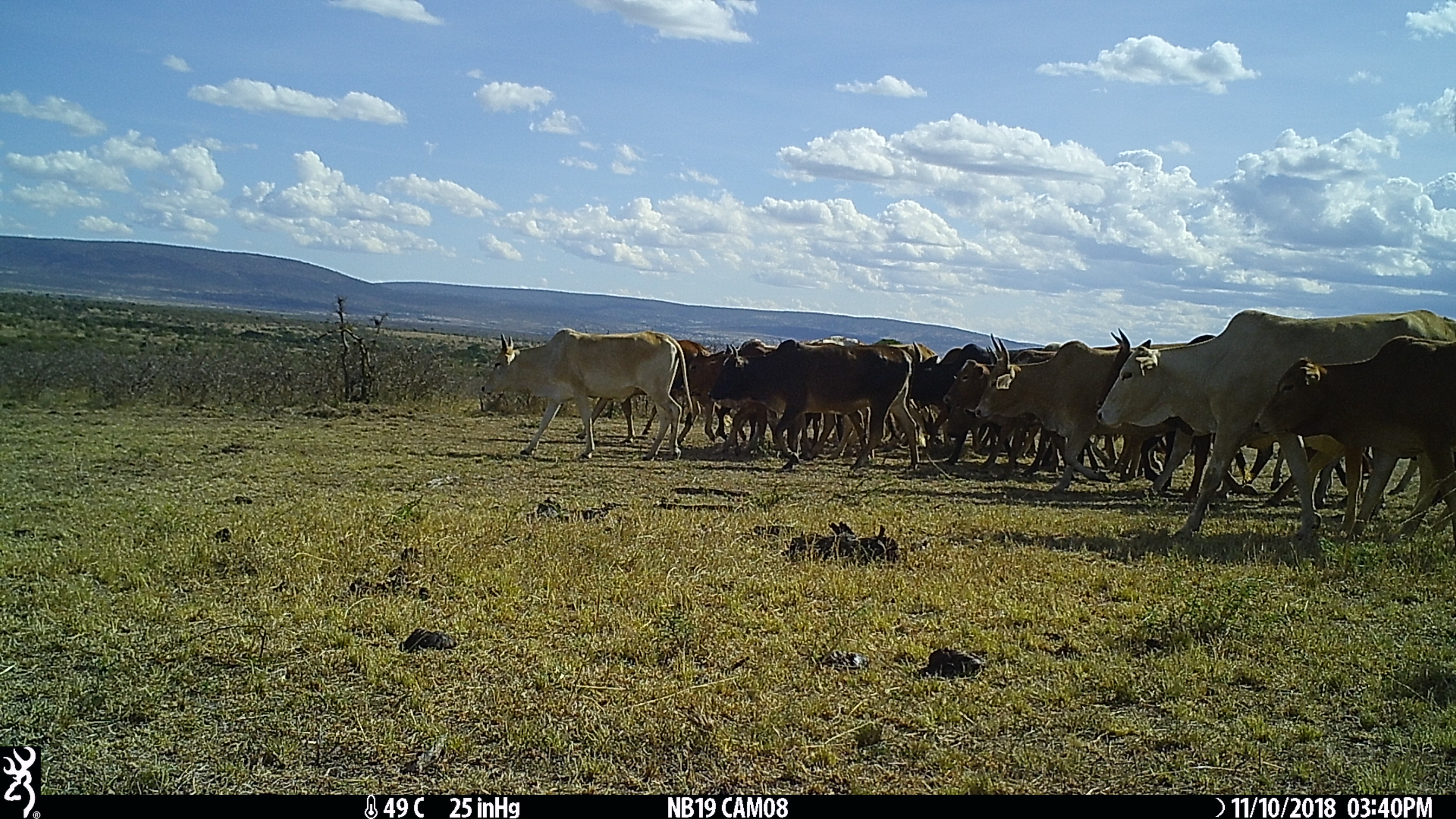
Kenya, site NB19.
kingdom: Animalia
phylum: Chordata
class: Mammalia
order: Artiodactyla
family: Bovidae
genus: Bos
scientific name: Bos taurus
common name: cattle